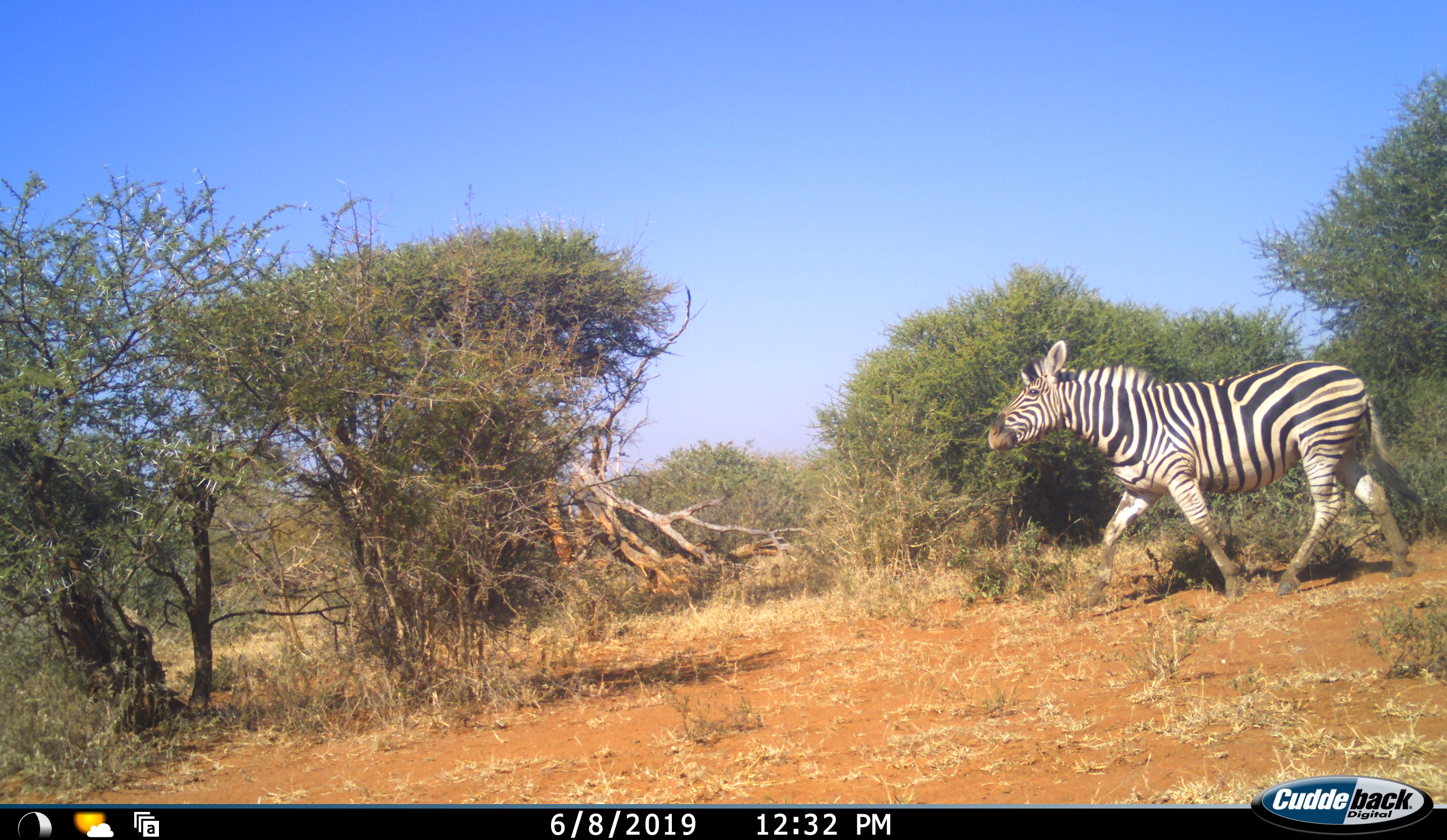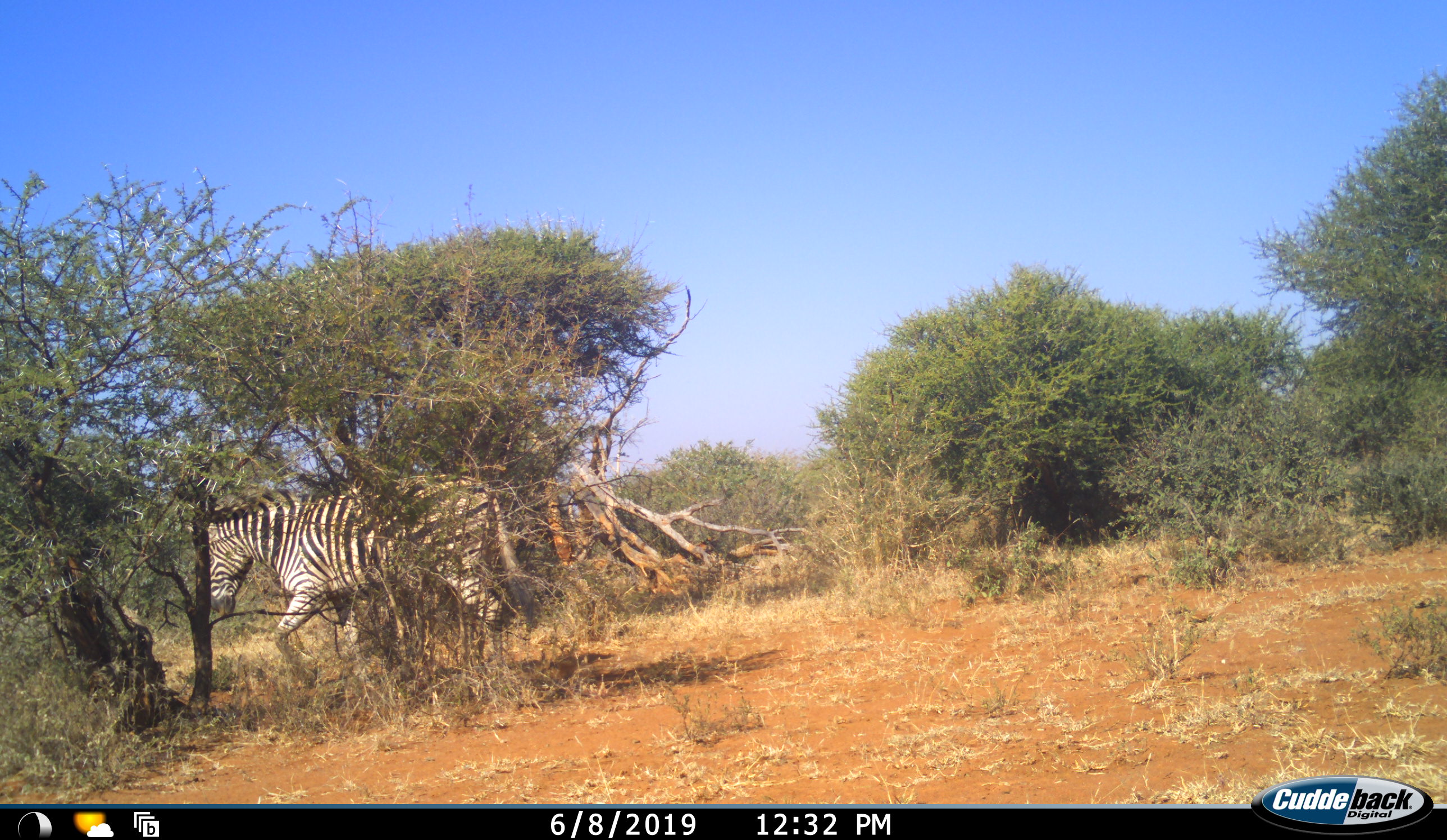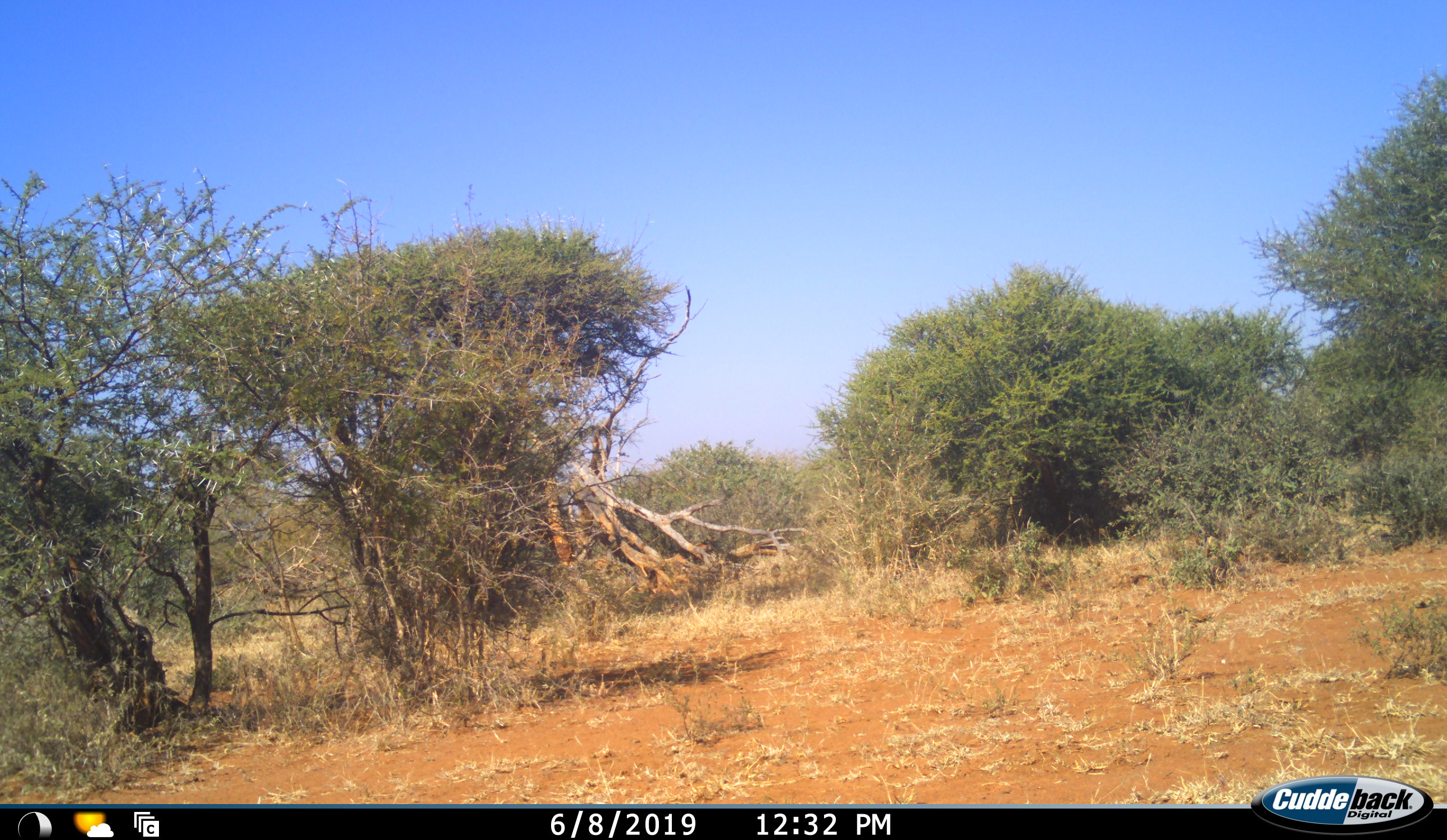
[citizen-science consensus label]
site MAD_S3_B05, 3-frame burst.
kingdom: Animalia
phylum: Chordata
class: Mammalia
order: Perissodactyla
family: Equidae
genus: Equus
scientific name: Equus quagga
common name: plains zebra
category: zebraplains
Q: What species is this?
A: Zebraplains (plains zebra) (Equus quagga).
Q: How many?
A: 1.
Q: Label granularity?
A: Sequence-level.